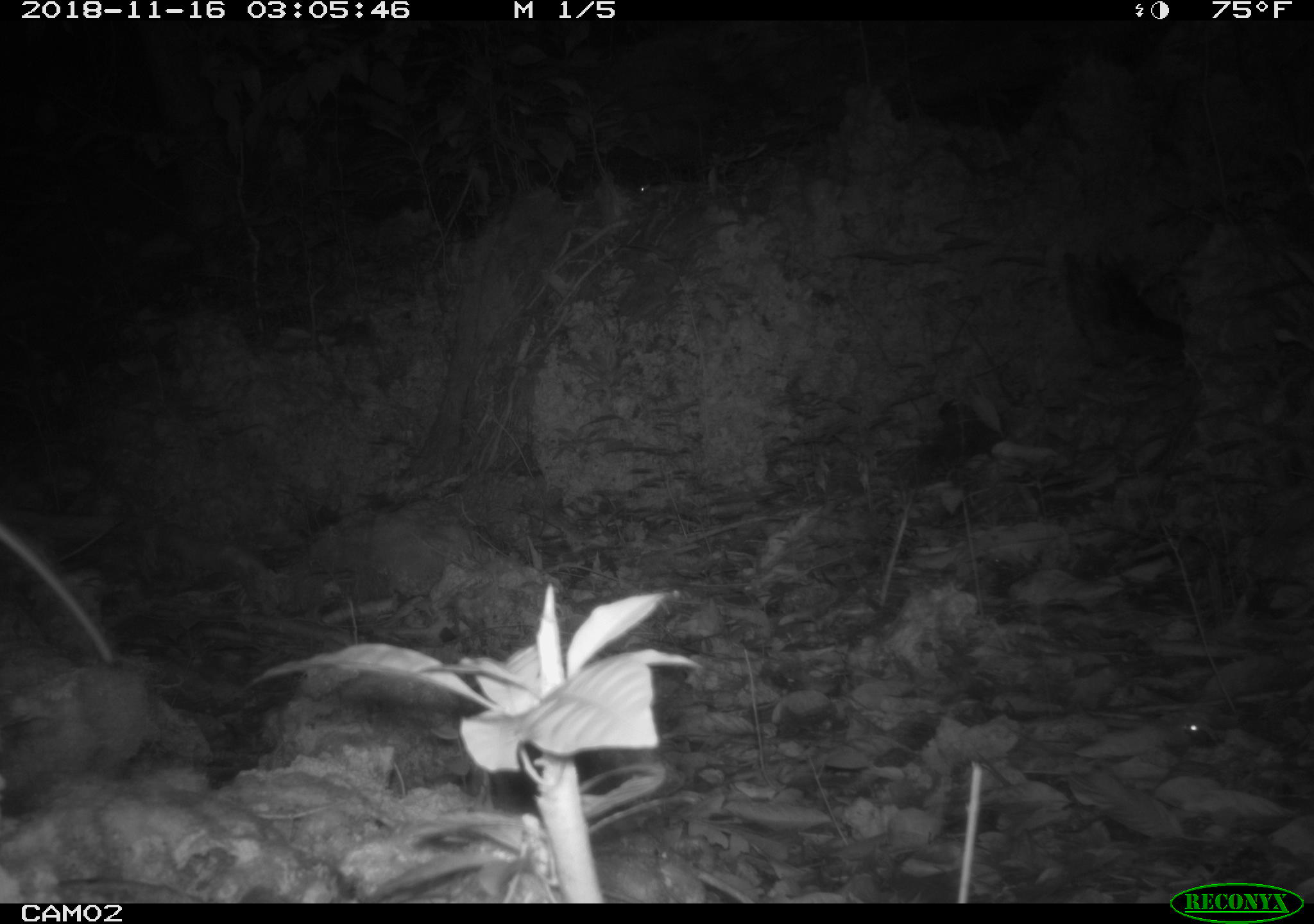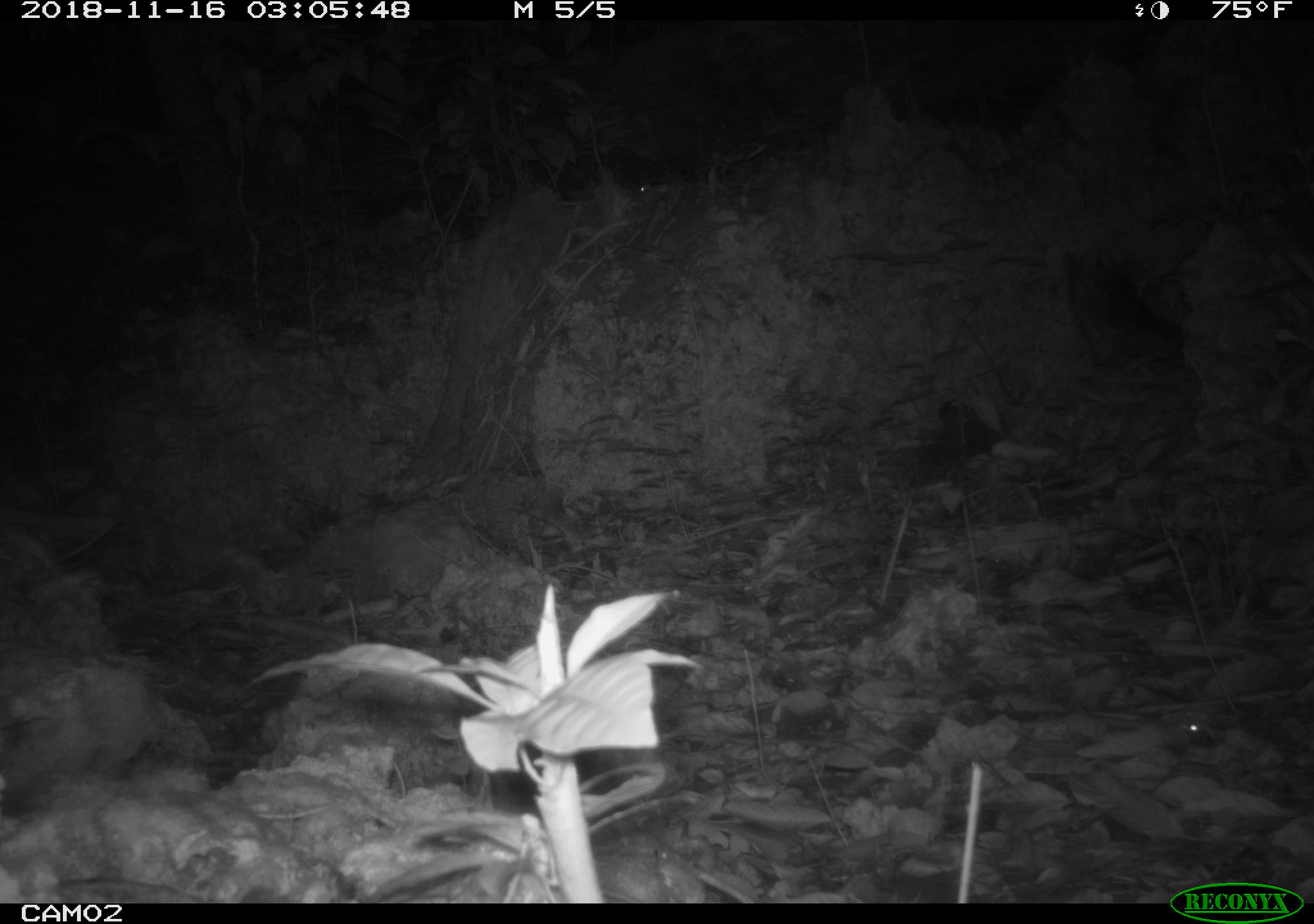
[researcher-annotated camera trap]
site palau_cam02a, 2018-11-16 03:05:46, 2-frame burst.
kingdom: Animalia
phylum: Chordata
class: Mammalia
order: Rodentia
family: Muridae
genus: Rattus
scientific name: Rattus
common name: rat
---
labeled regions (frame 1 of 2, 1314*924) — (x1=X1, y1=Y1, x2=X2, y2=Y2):
rat: (x1=0, y1=517, x2=121, y2=671)